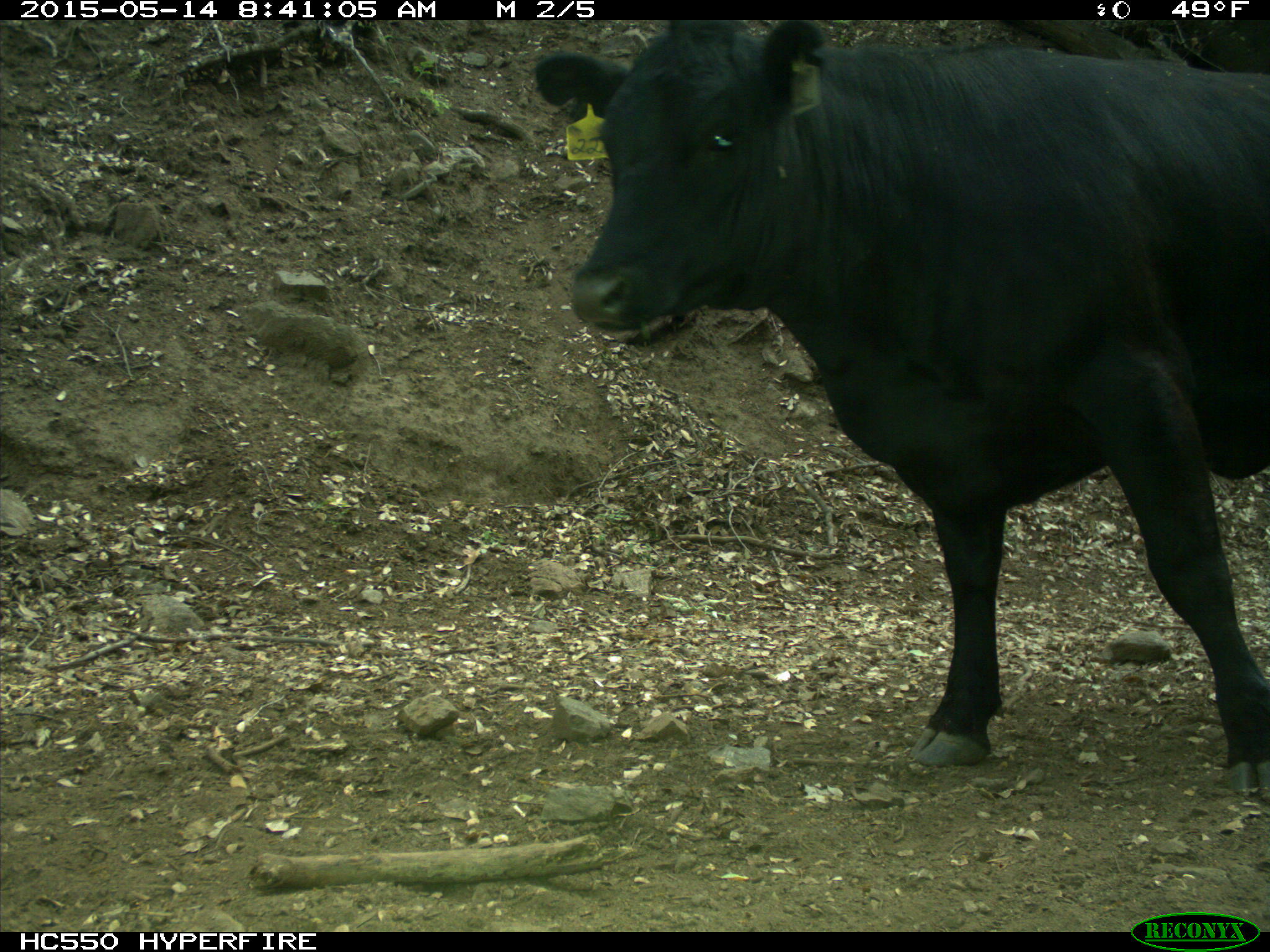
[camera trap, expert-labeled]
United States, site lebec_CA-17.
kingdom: Animalia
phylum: Chordata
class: Mammalia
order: Artiodactyla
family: Bovidae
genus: Bos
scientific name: Bos taurus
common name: domestic cow